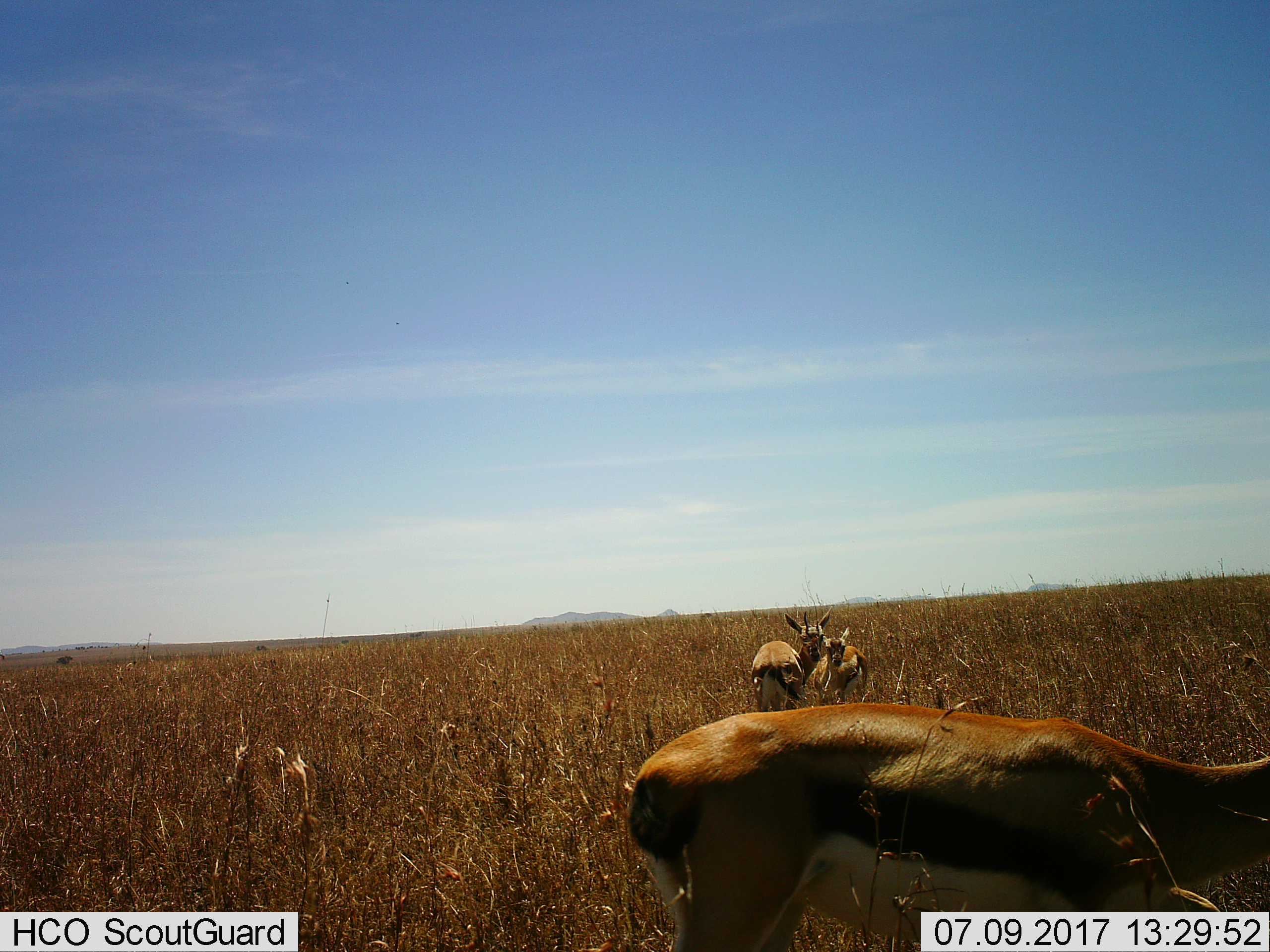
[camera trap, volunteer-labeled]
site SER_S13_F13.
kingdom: Animalia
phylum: Chordata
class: Mammalia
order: Artiodactyla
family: Bovidae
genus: Eudorcas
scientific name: Eudorcas thomsonii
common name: thomson's gazelle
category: gazellethomsons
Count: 3.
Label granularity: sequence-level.